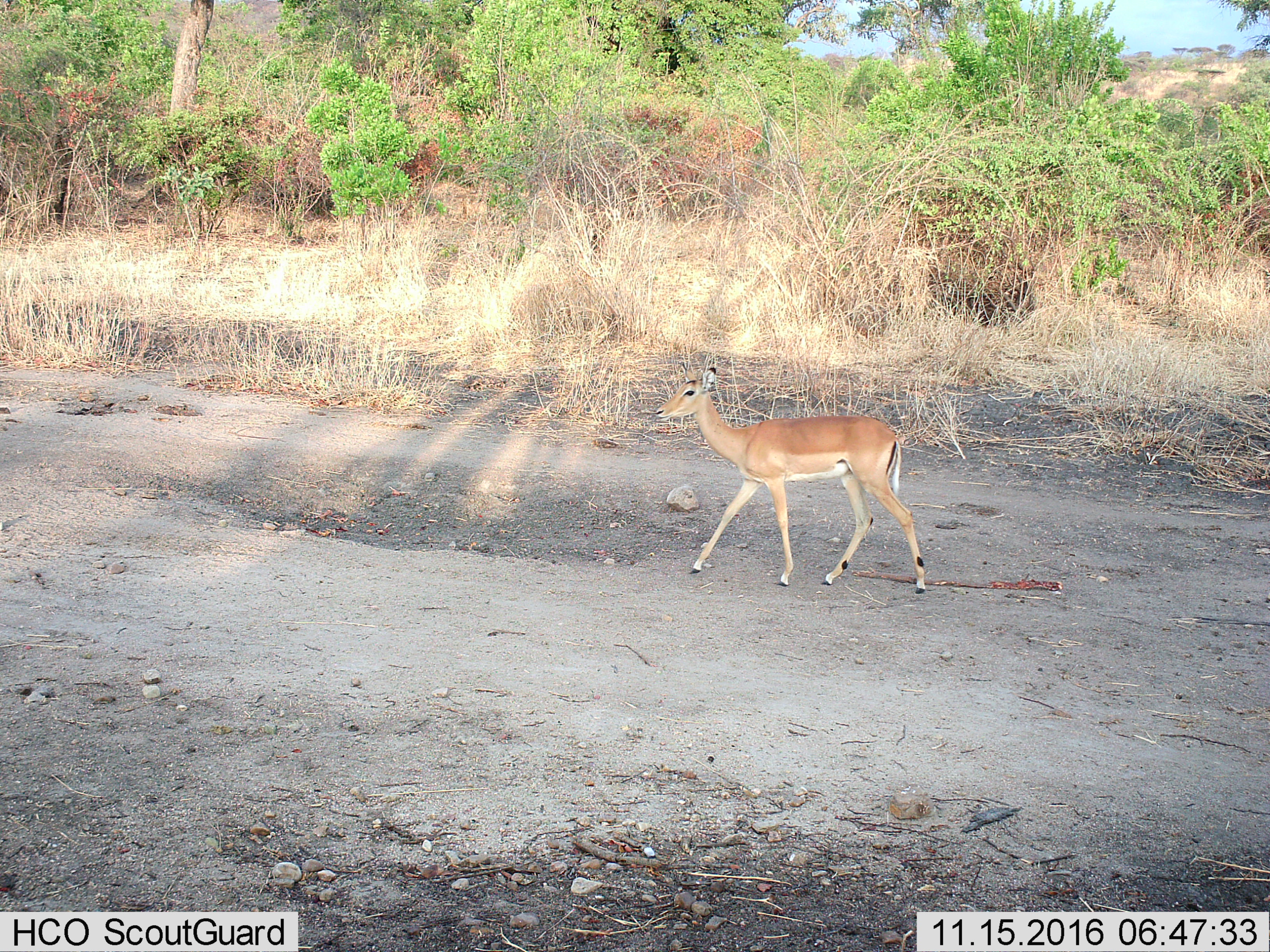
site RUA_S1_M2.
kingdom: Animalia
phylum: Chordata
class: Mammalia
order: Artiodactyla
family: Bovidae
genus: Aepyceros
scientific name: Aepyceros melampus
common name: impala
Impala (Aepyceros melampus), count 1. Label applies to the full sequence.